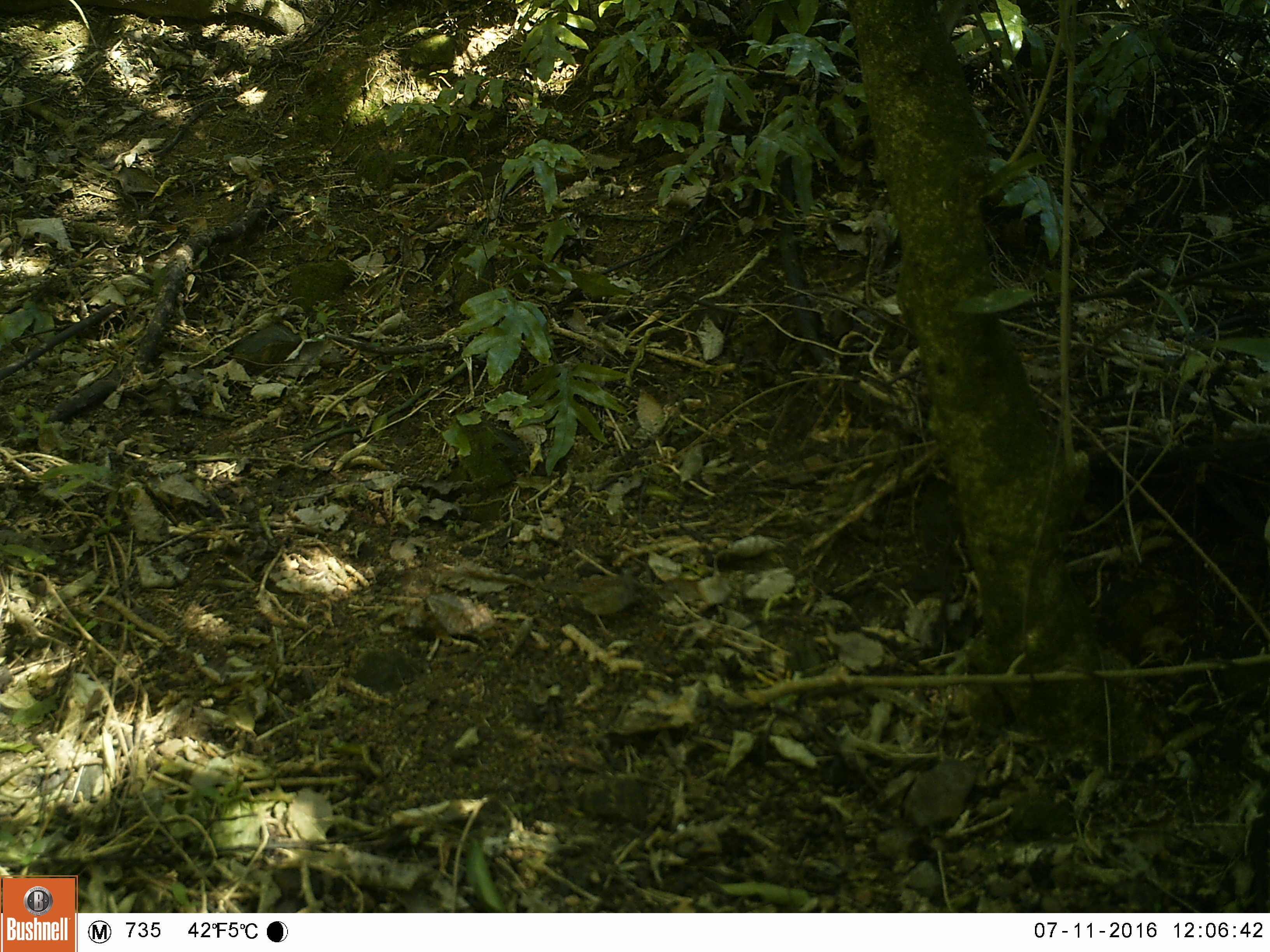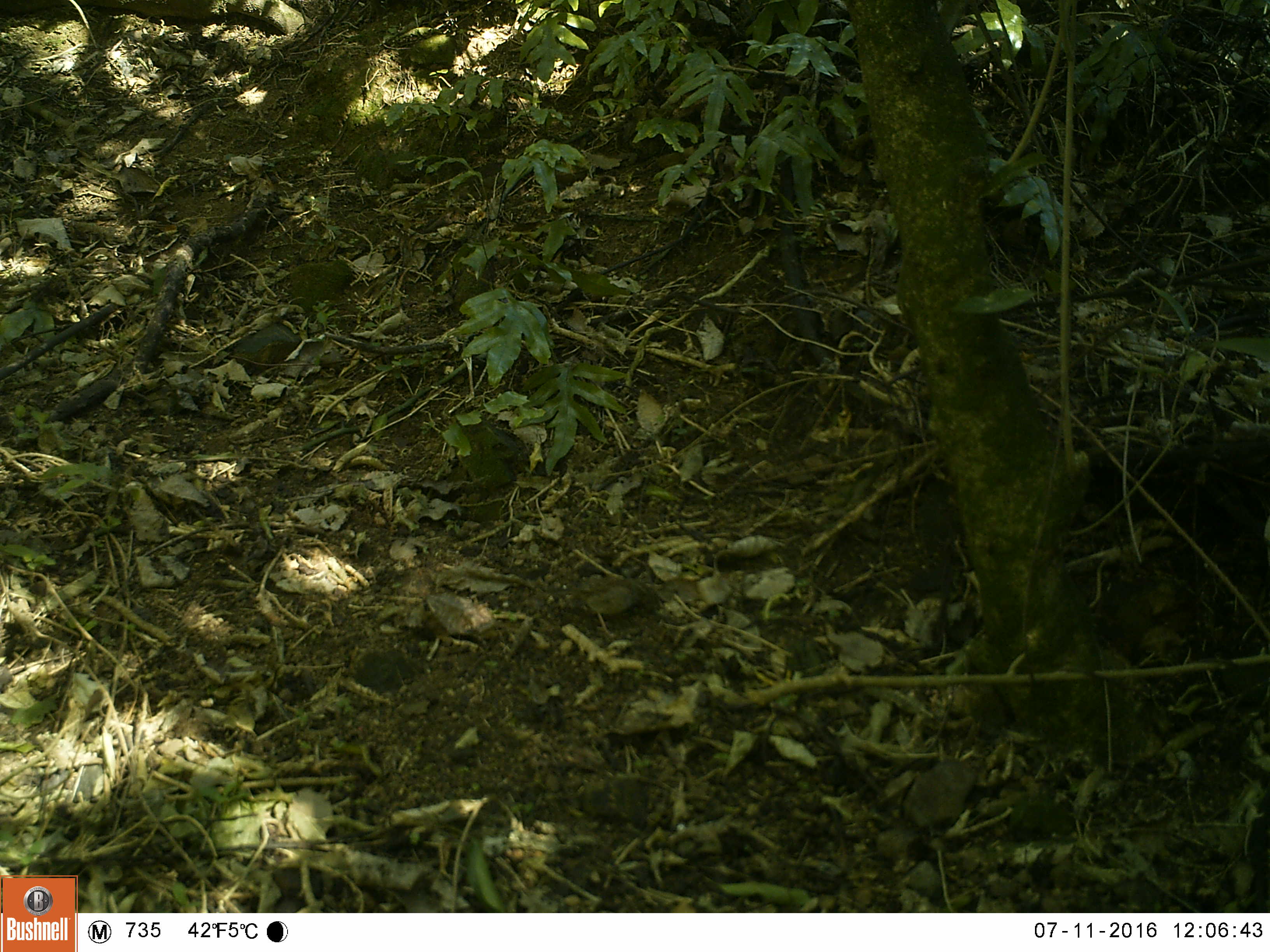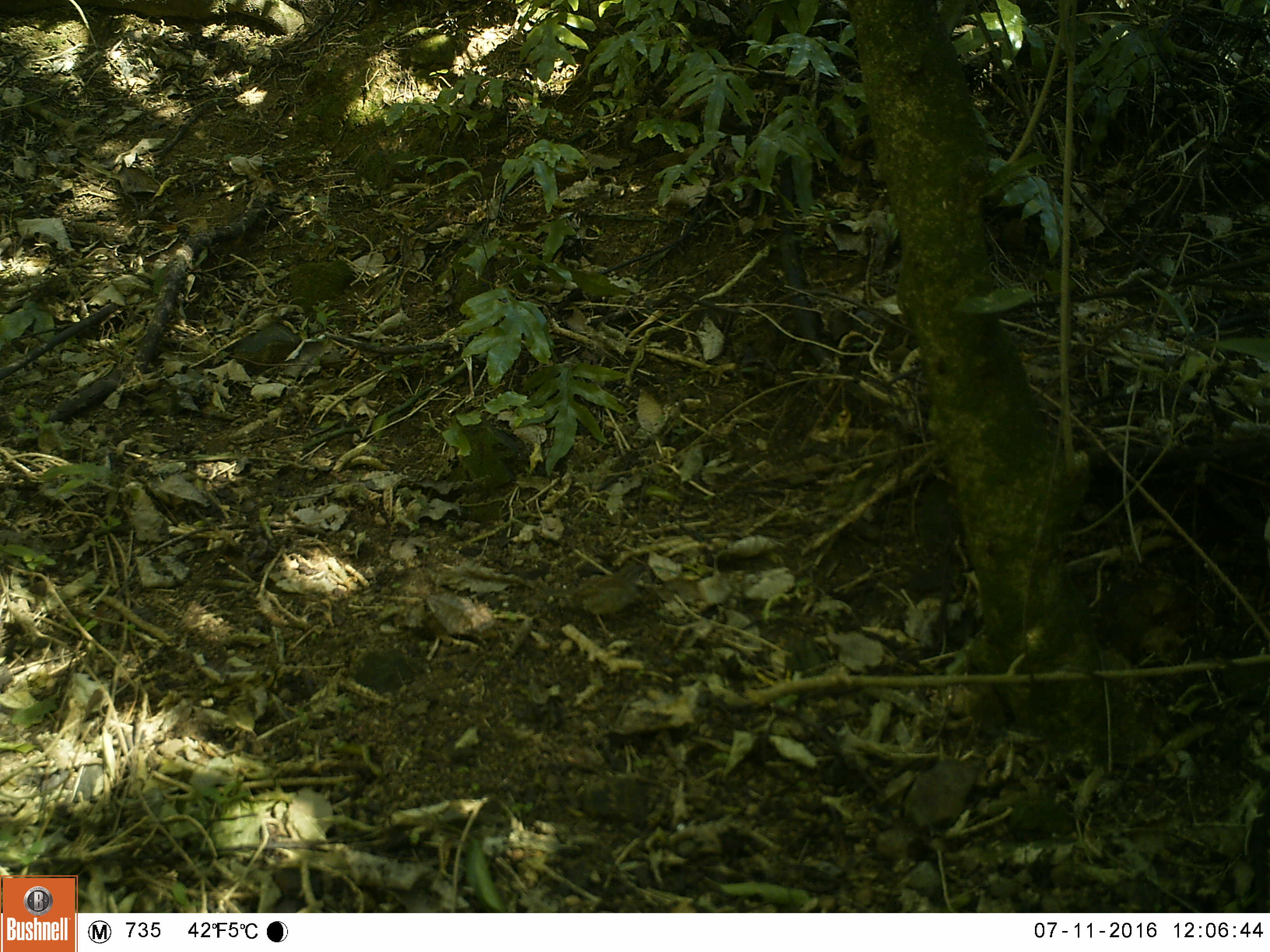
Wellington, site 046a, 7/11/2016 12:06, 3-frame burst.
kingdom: Animalia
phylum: Chordata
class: Aves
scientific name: Aves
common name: bird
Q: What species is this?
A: Bird (Aves).